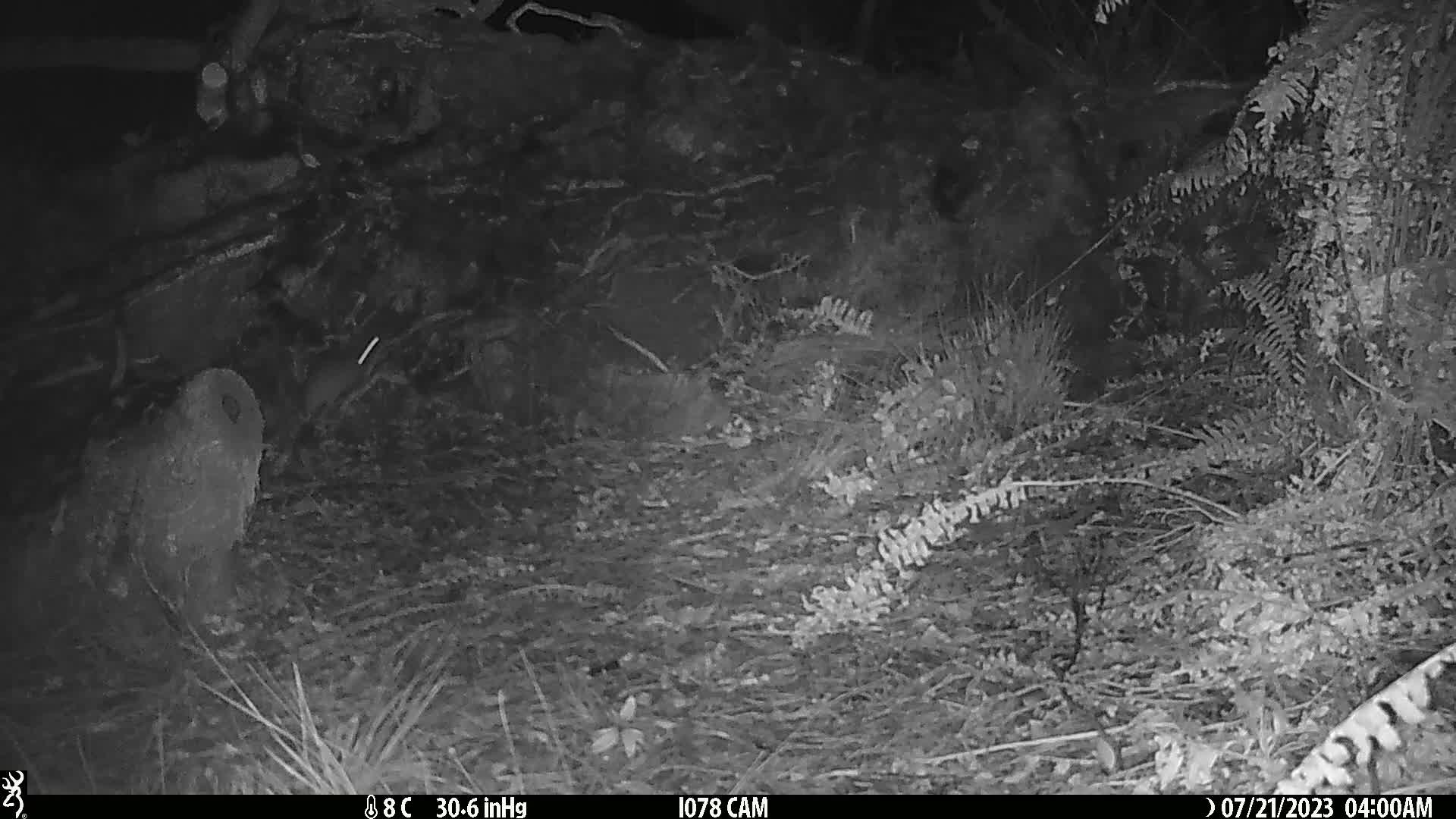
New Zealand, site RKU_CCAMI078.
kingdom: Animalia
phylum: Chordata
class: Mammalia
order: Rodentia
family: Muridae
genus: Rattus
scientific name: Rattus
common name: rat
Rat (Rattus).